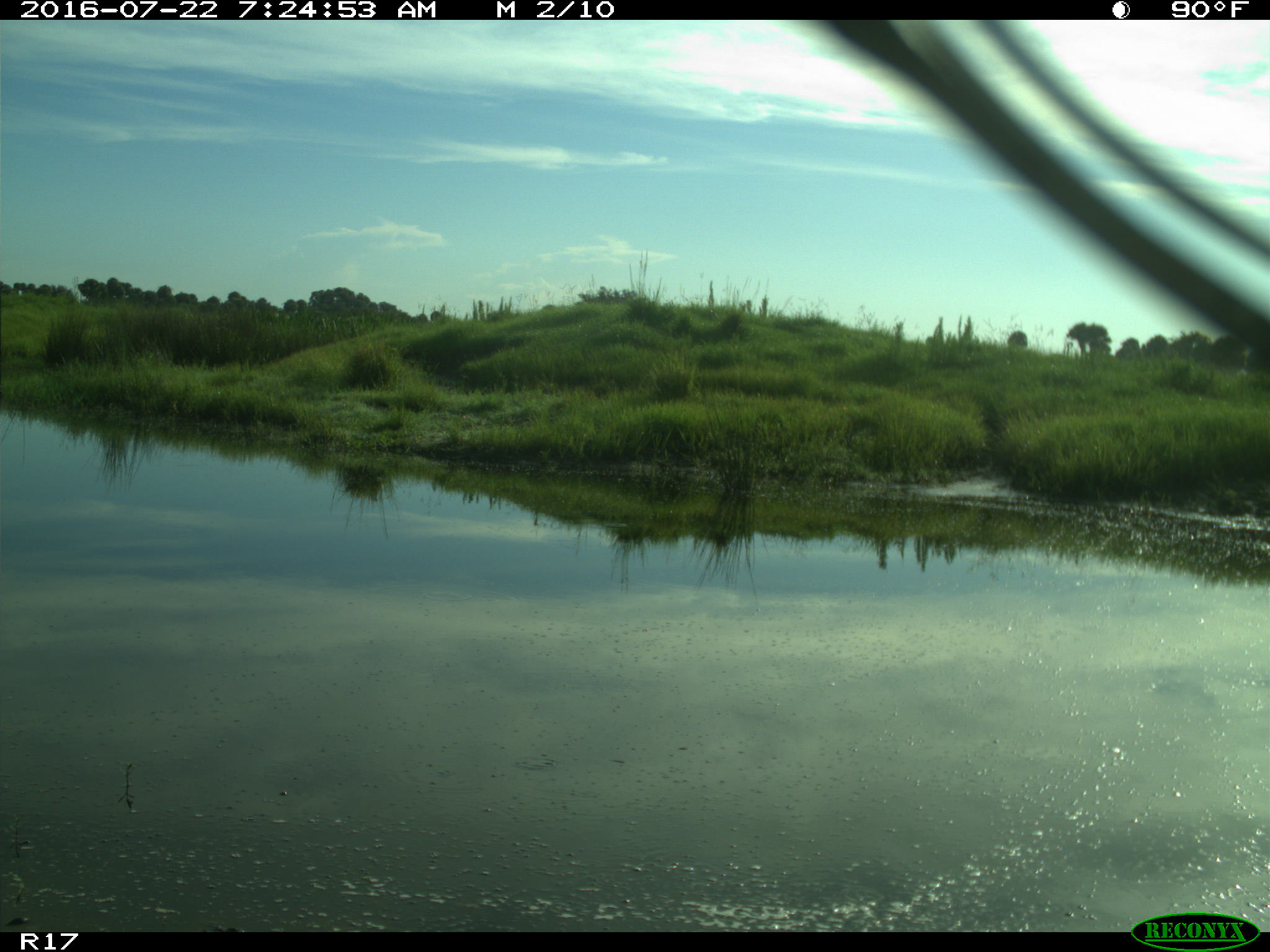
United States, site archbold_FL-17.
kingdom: Animalia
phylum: Chordata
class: Aves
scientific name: Aves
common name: birds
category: unidentified bird